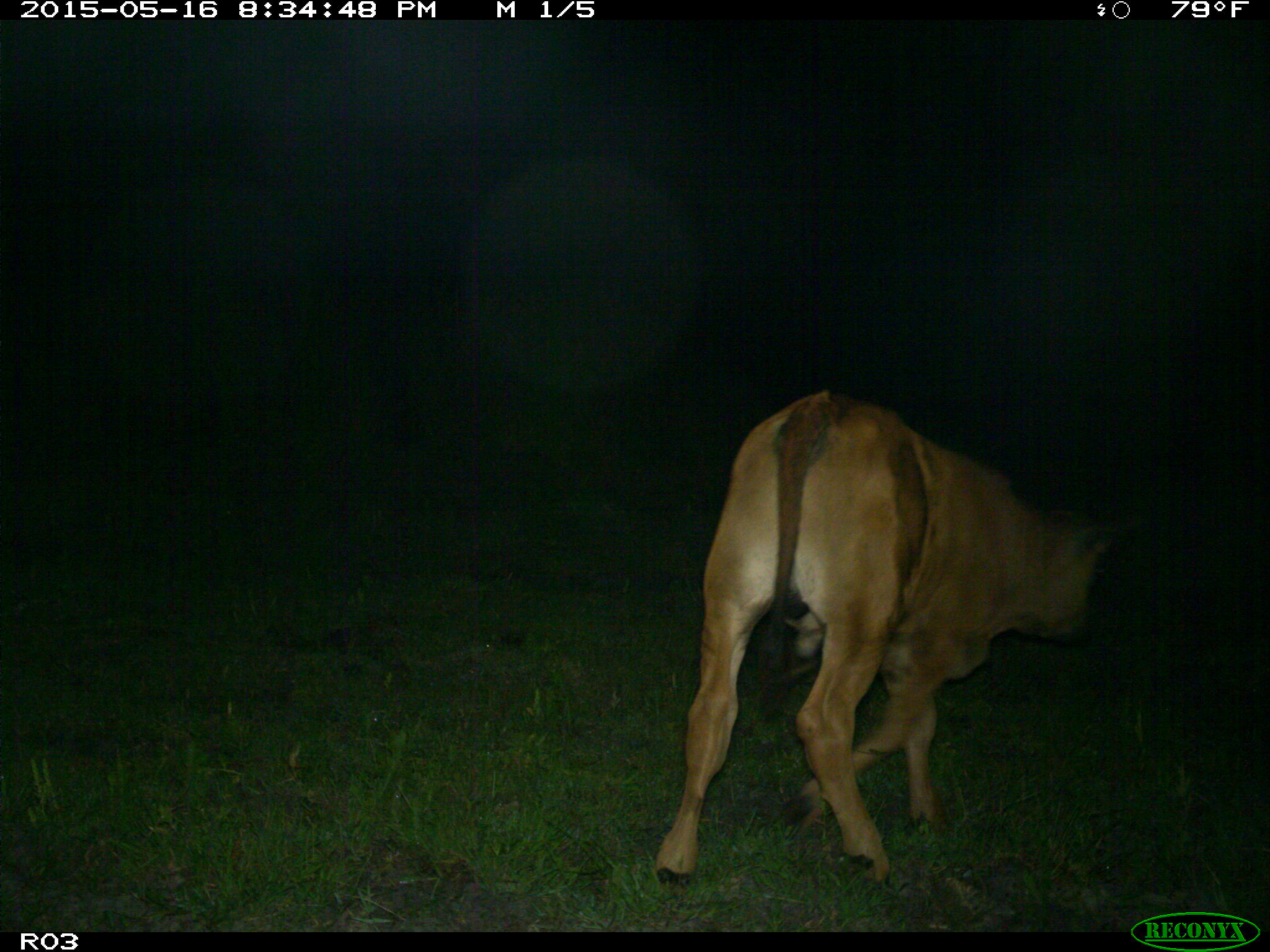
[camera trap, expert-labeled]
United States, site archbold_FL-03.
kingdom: Animalia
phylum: Chordata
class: Mammalia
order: Artiodactyla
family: Bovidae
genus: Bos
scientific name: Bos taurus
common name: domestic cow